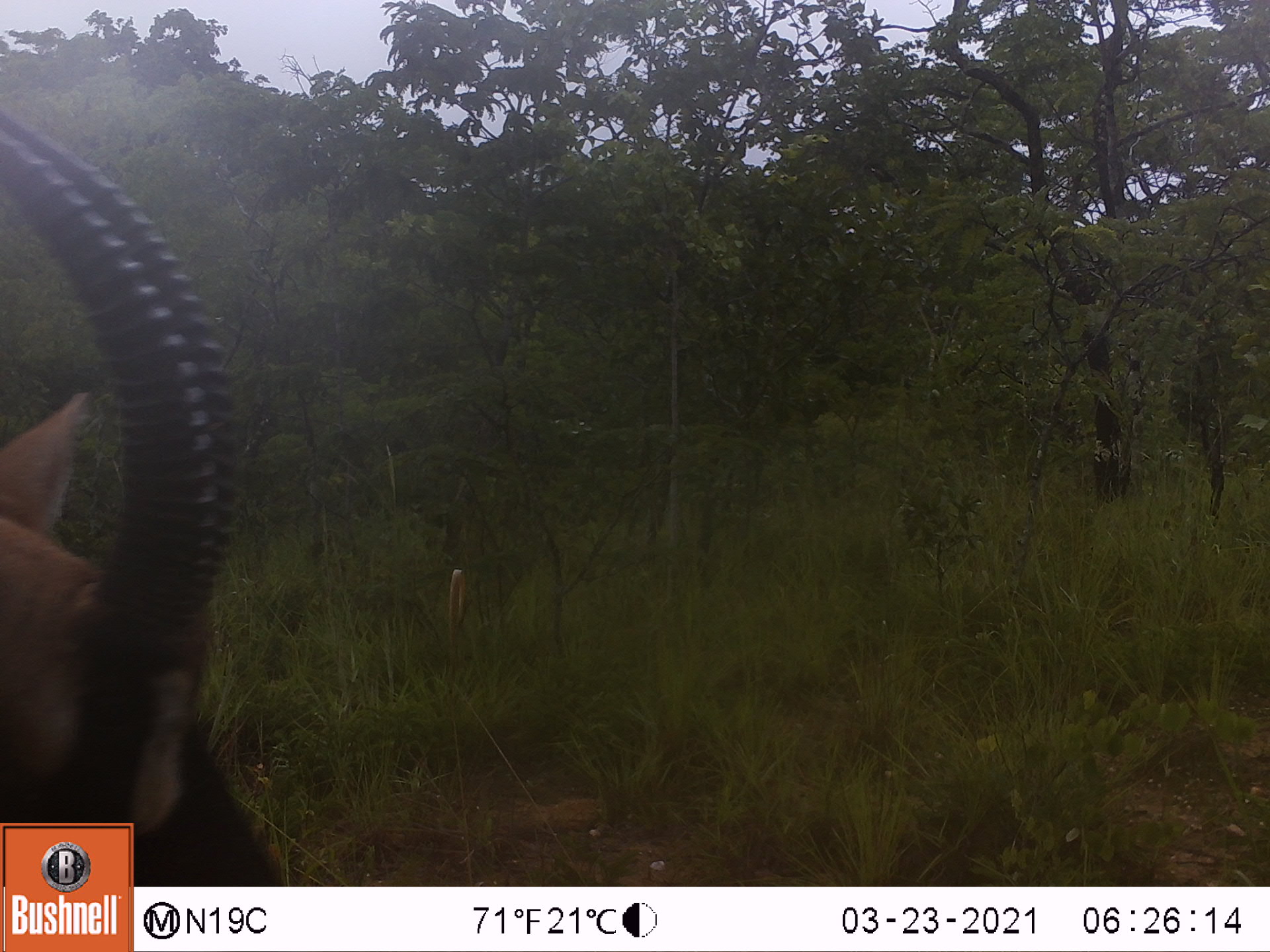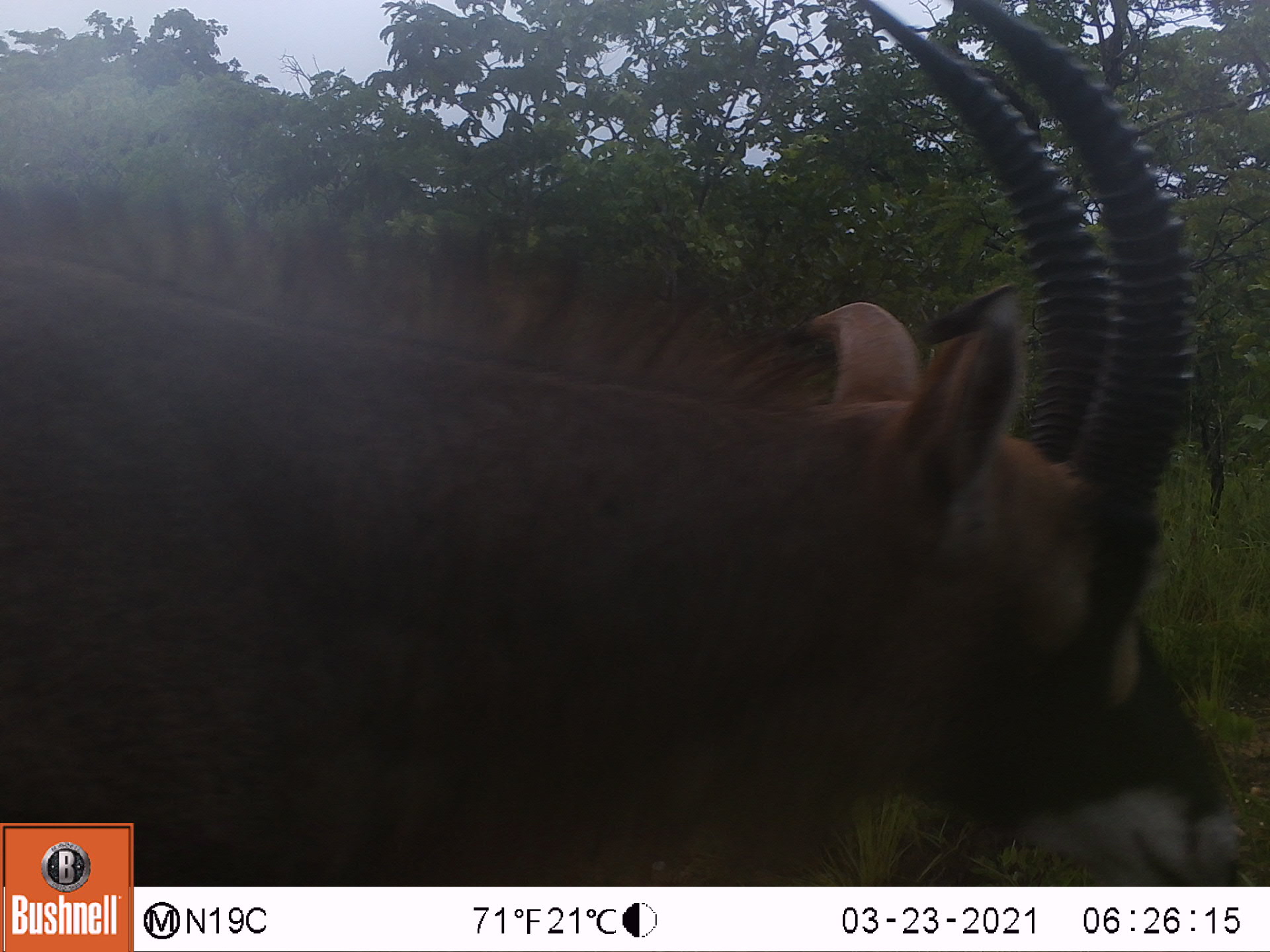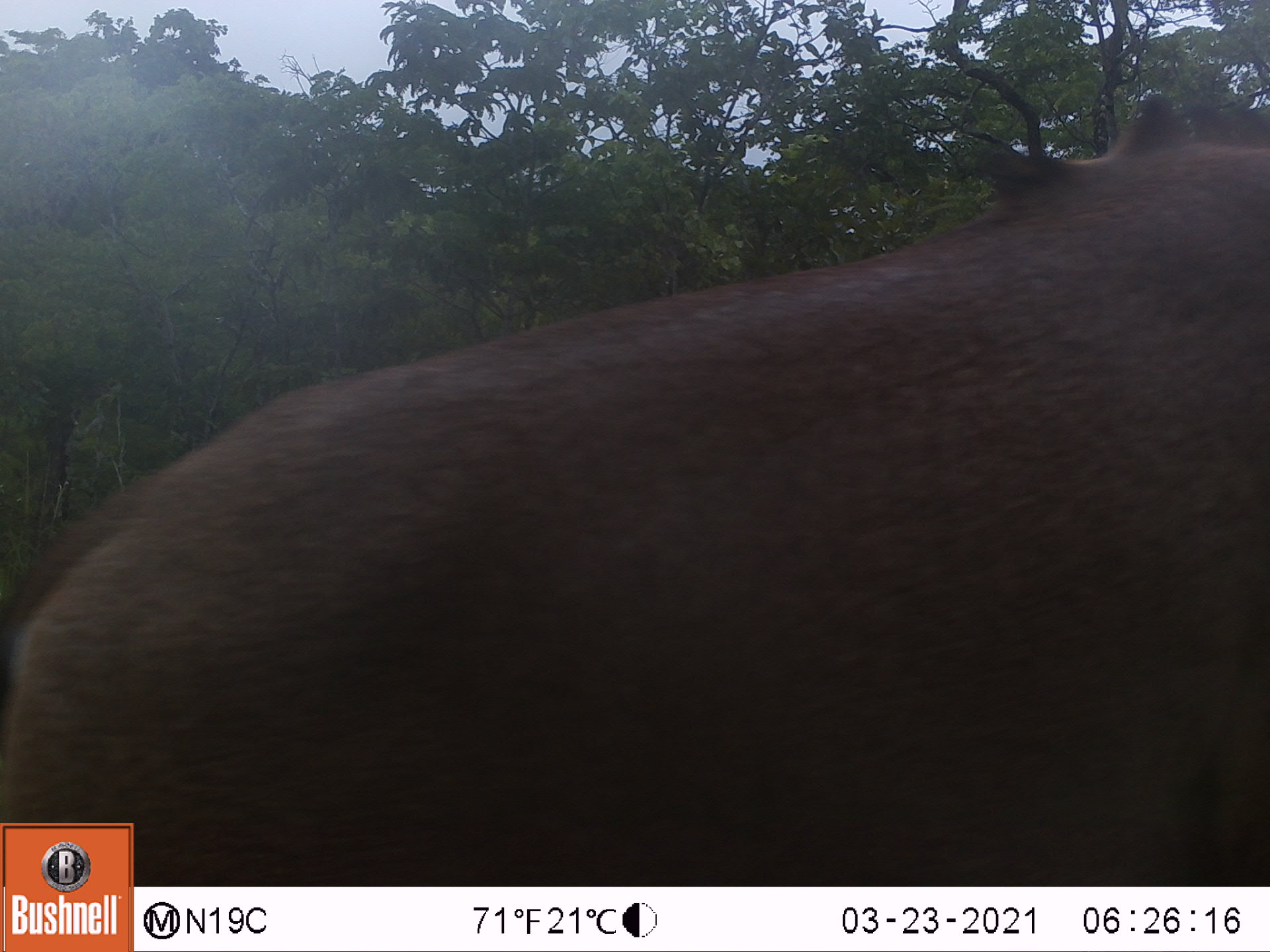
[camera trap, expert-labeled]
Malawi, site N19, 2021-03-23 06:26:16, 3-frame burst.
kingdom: Animalia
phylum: Chordata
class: Mammalia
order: Artiodactyla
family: Bovidae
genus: Hippotragus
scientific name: Hippotragus equinus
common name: roan antelope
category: roan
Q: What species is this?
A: Roan (roan antelope) (Hippotragus equinus).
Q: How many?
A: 1.